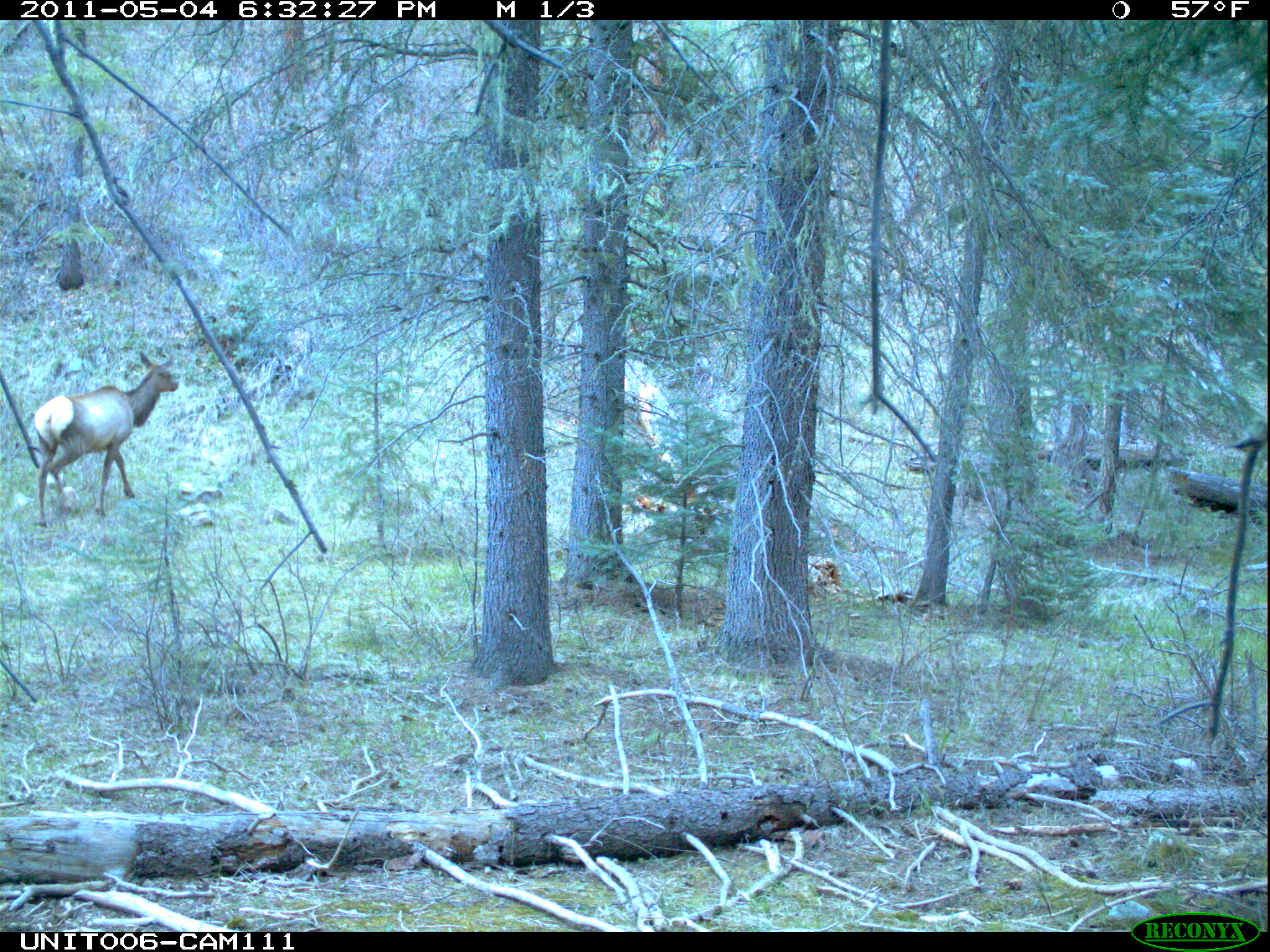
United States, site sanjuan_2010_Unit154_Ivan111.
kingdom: Animalia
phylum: Chordata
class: Mammalia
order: Artiodactyla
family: Cervidae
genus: Cervus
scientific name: Cervus elaphus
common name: red deer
Cervus elaphus (red deer).